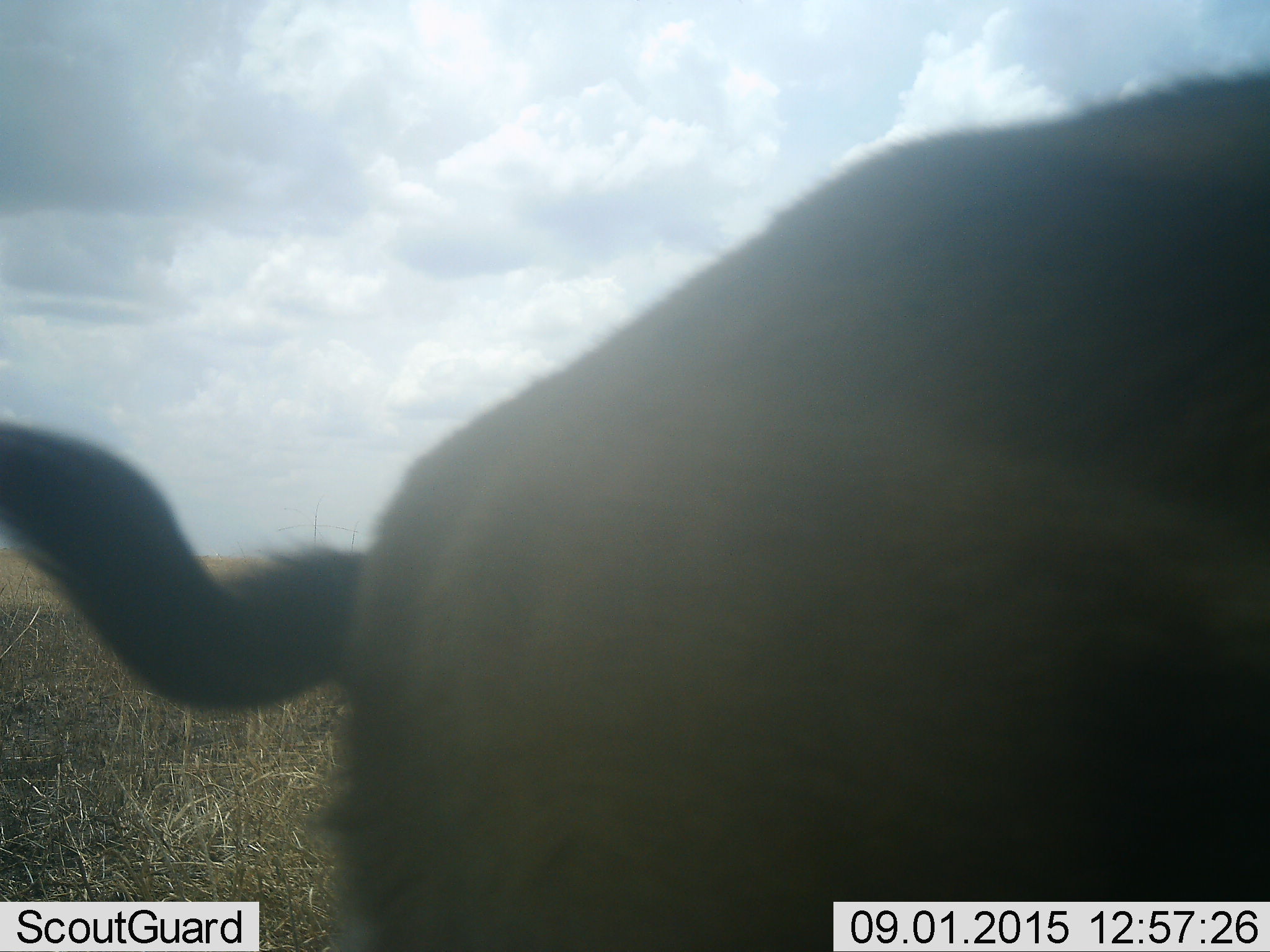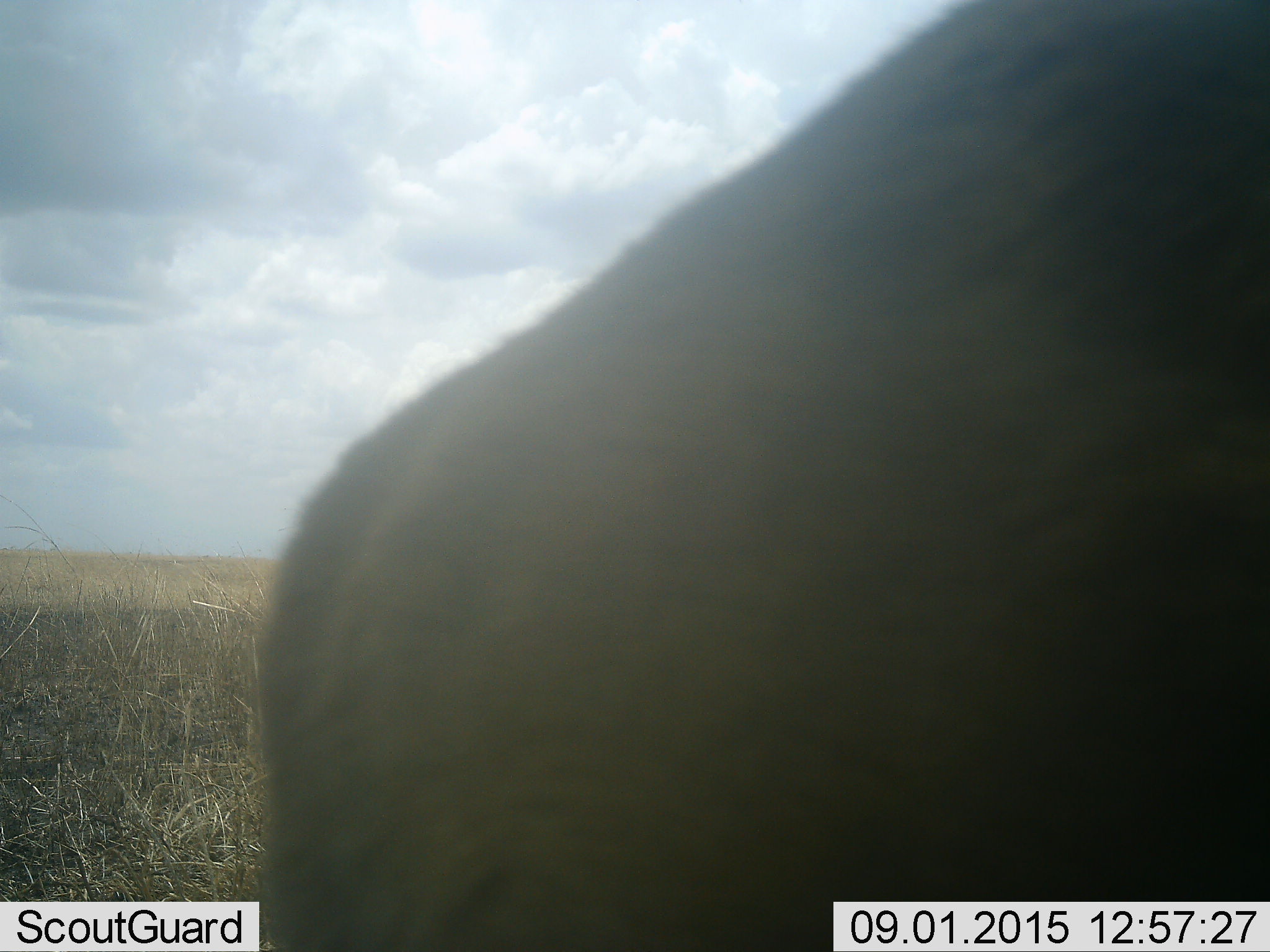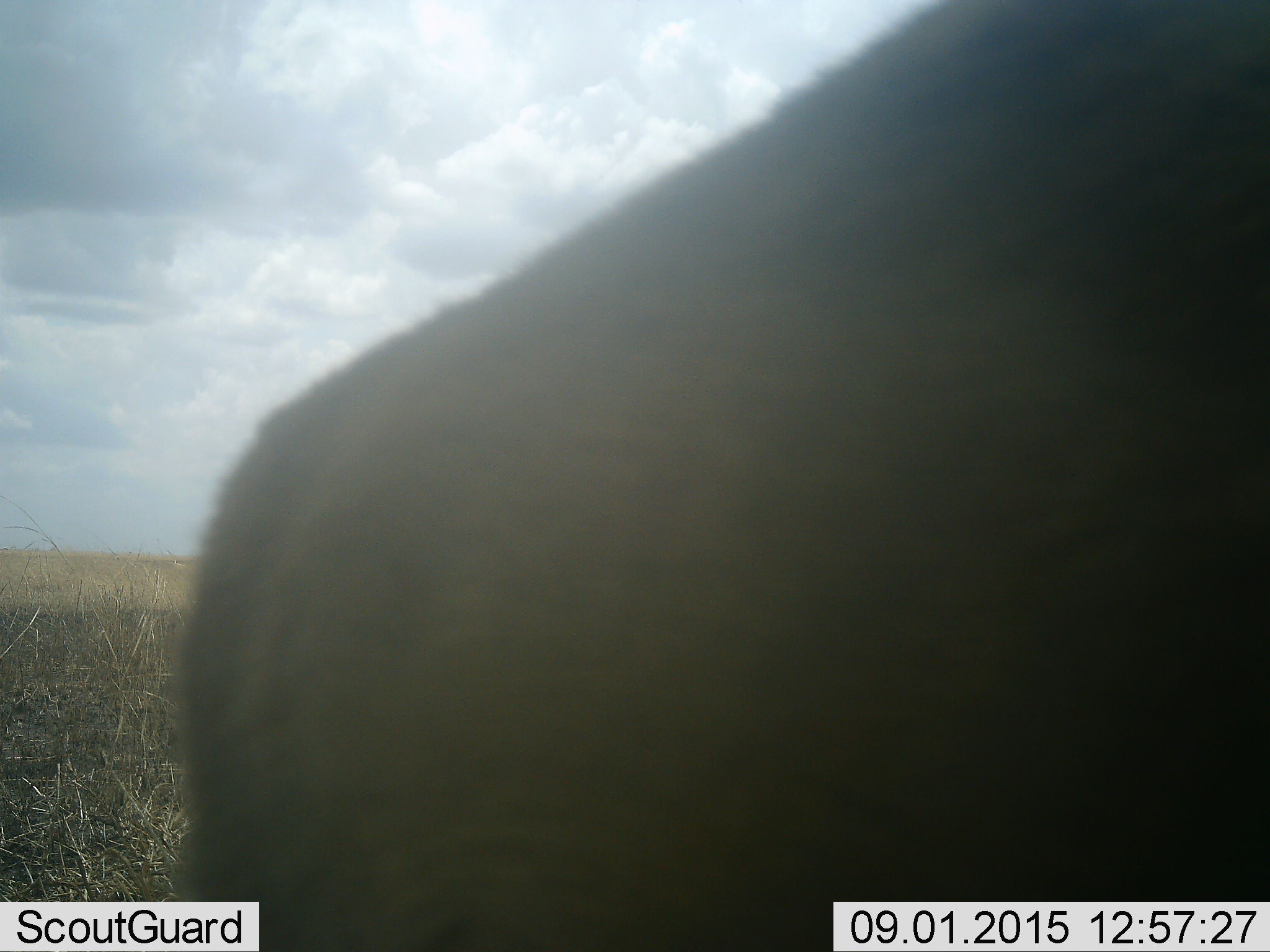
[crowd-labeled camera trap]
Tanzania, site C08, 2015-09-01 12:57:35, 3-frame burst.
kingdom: Animalia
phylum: Chordata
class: Mammalia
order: Artiodactyla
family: Bovidae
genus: Connochaetes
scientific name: Connochaetes taurinus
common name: blue wildebeest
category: wildebeest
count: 1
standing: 80%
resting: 0%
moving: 40%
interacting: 0%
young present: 0%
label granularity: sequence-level